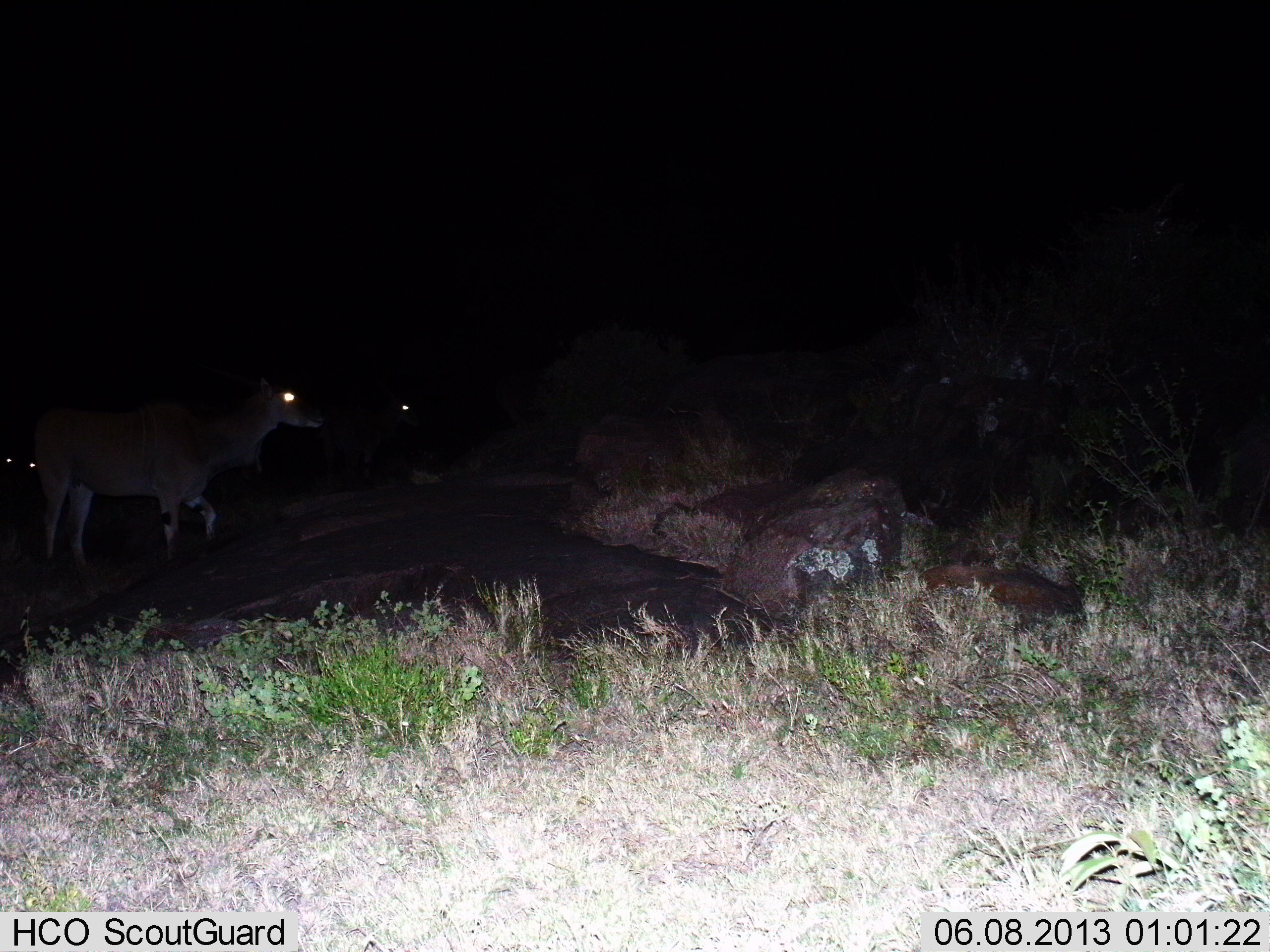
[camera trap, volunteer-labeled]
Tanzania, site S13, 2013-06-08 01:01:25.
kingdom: Animalia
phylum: Chordata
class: Mammalia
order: Artiodactyla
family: Bovidae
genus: Tragelaphus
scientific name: Tragelaphus oryx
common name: eland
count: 3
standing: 47%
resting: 0%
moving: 53%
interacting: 0%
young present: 0%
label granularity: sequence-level